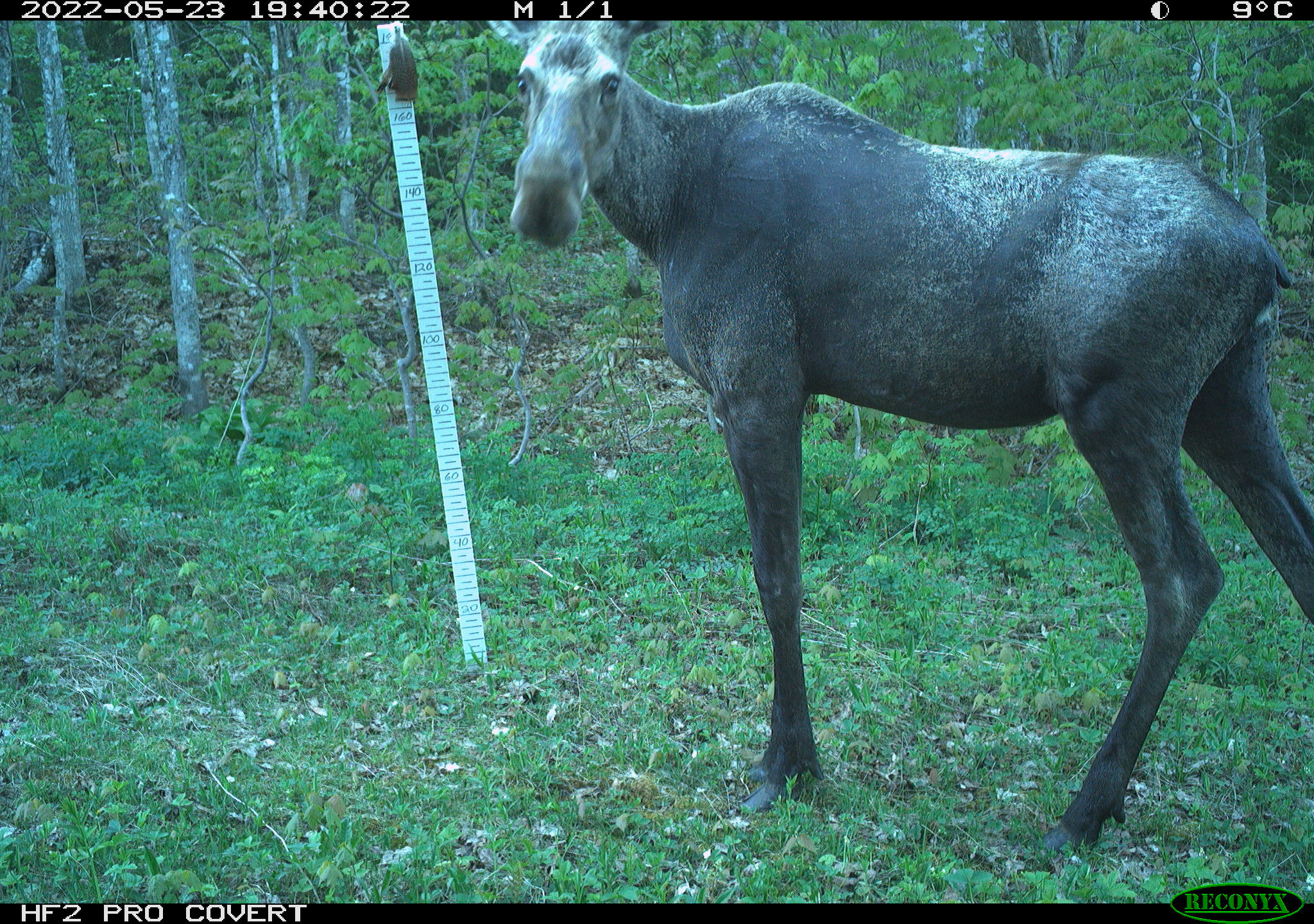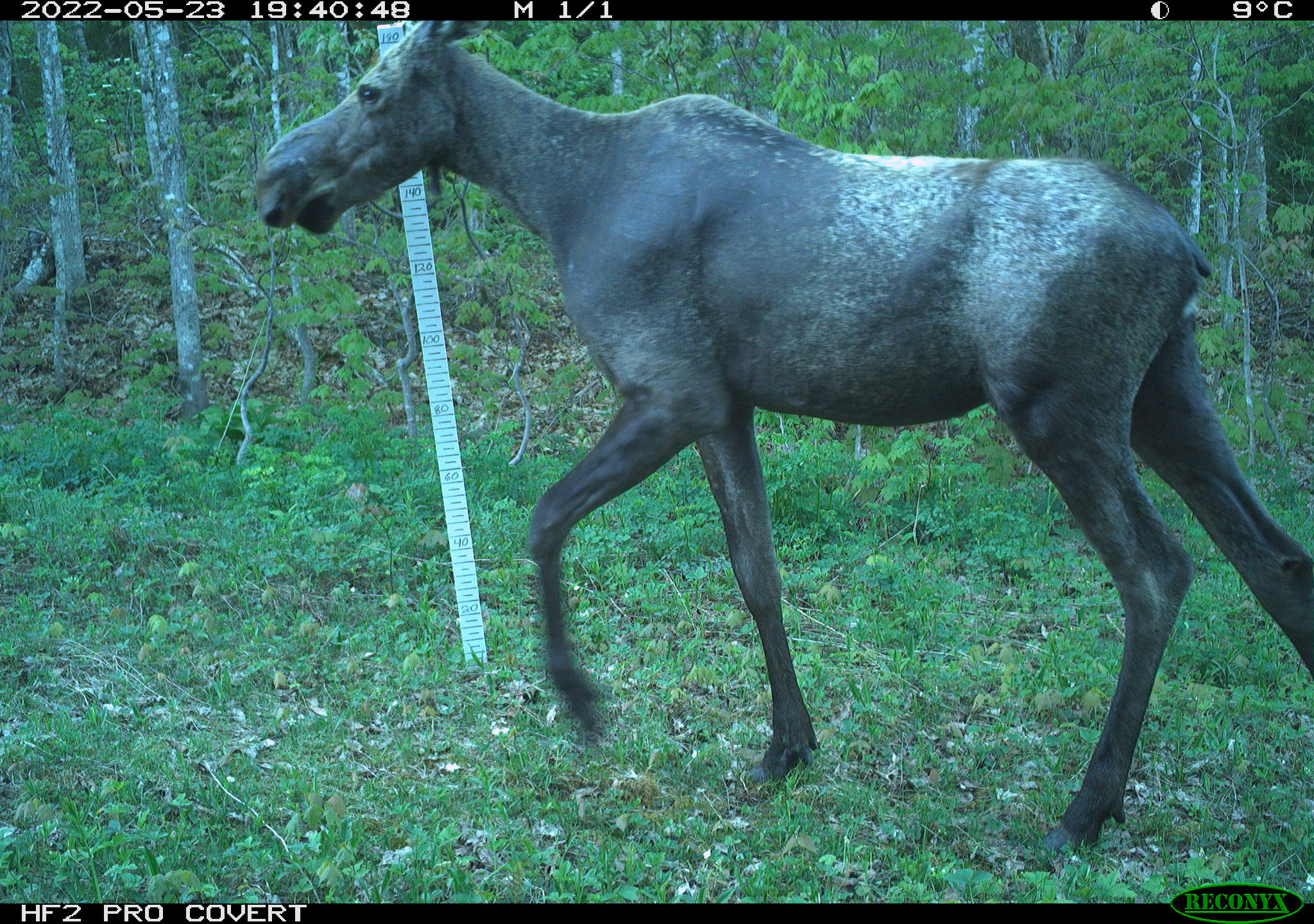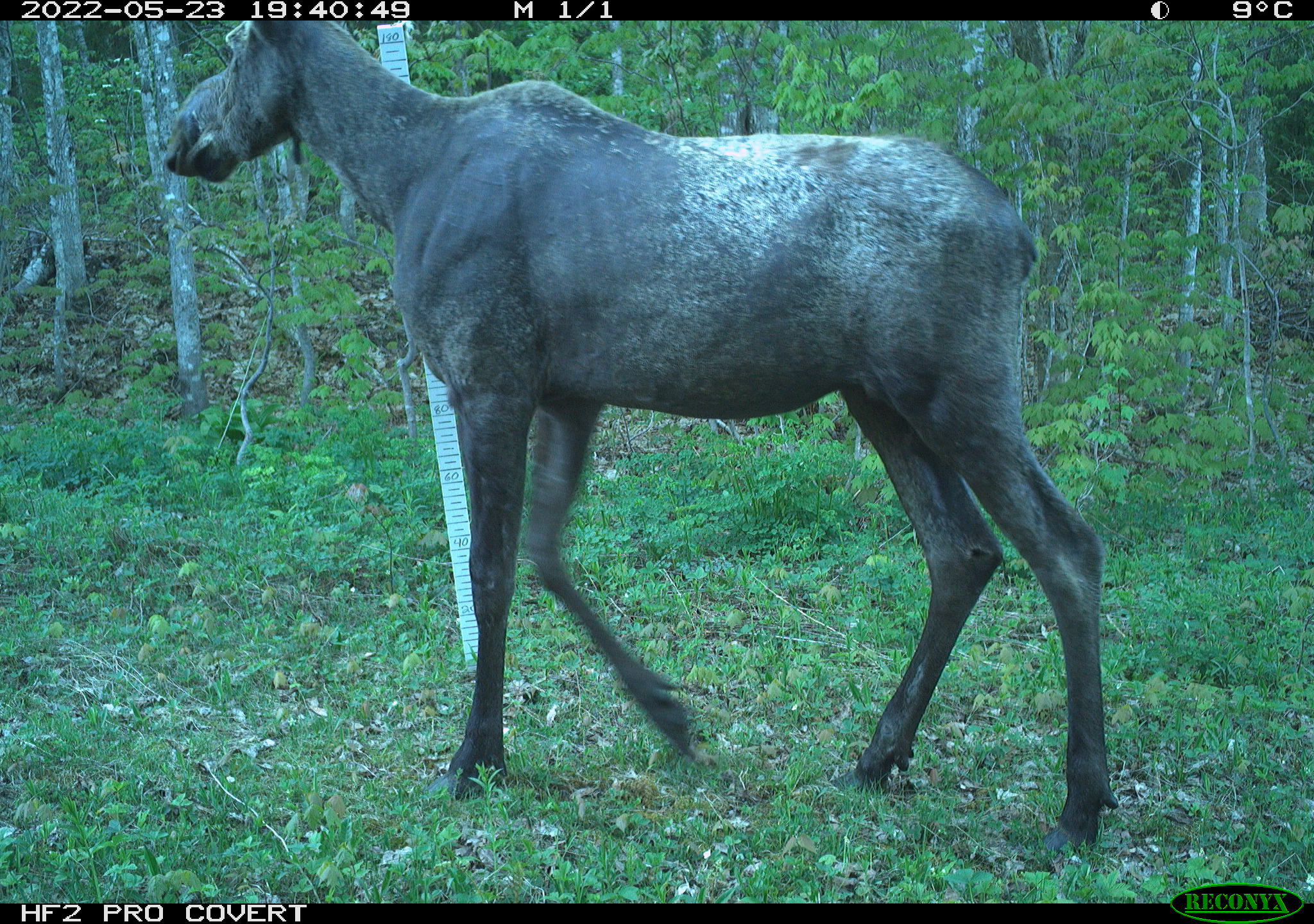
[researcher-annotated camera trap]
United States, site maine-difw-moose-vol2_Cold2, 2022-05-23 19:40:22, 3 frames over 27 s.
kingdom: Animalia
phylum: Chordata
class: Mammalia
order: Artiodactyla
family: Cervidae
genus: Alces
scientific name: Alces alces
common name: moose